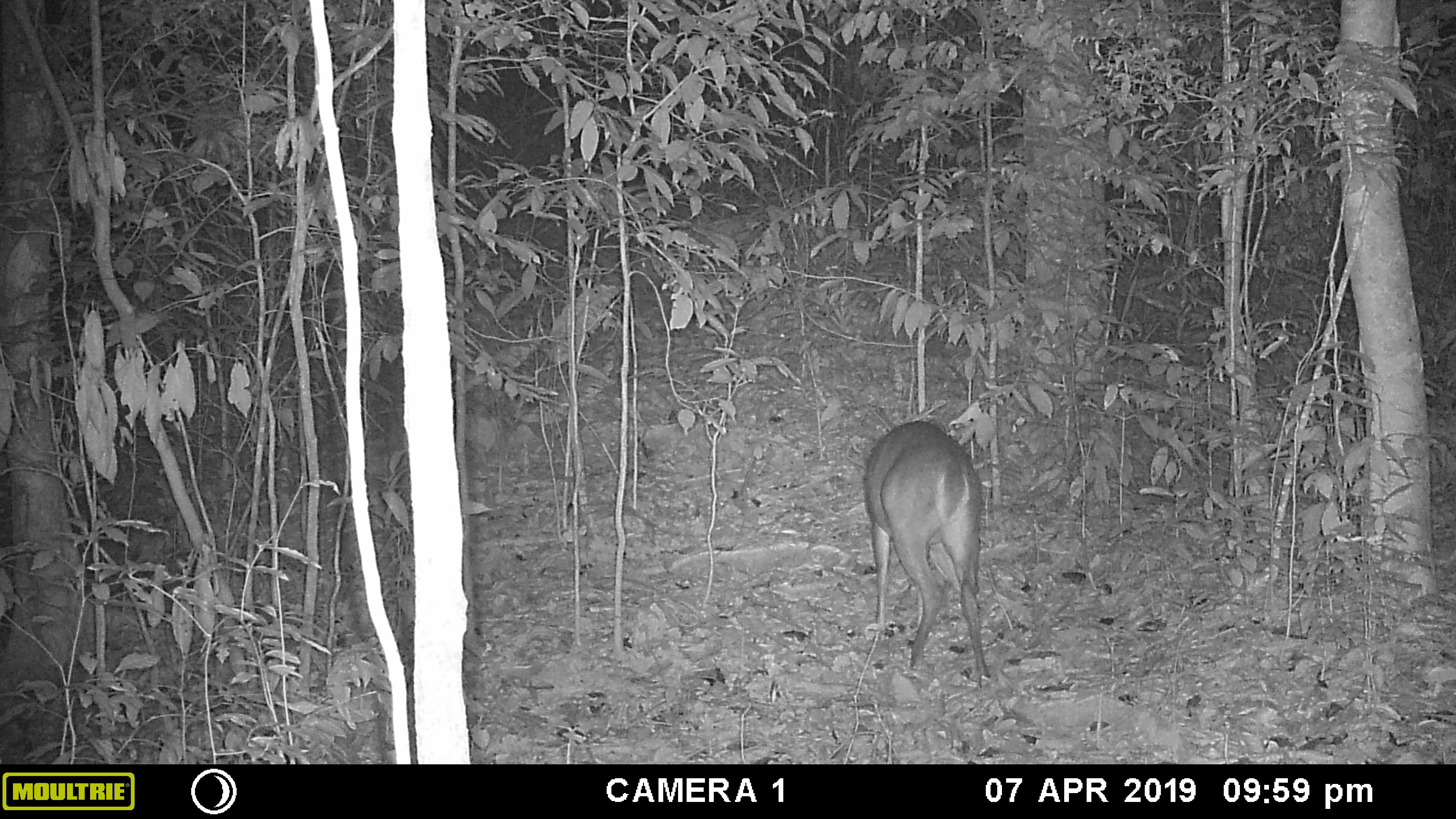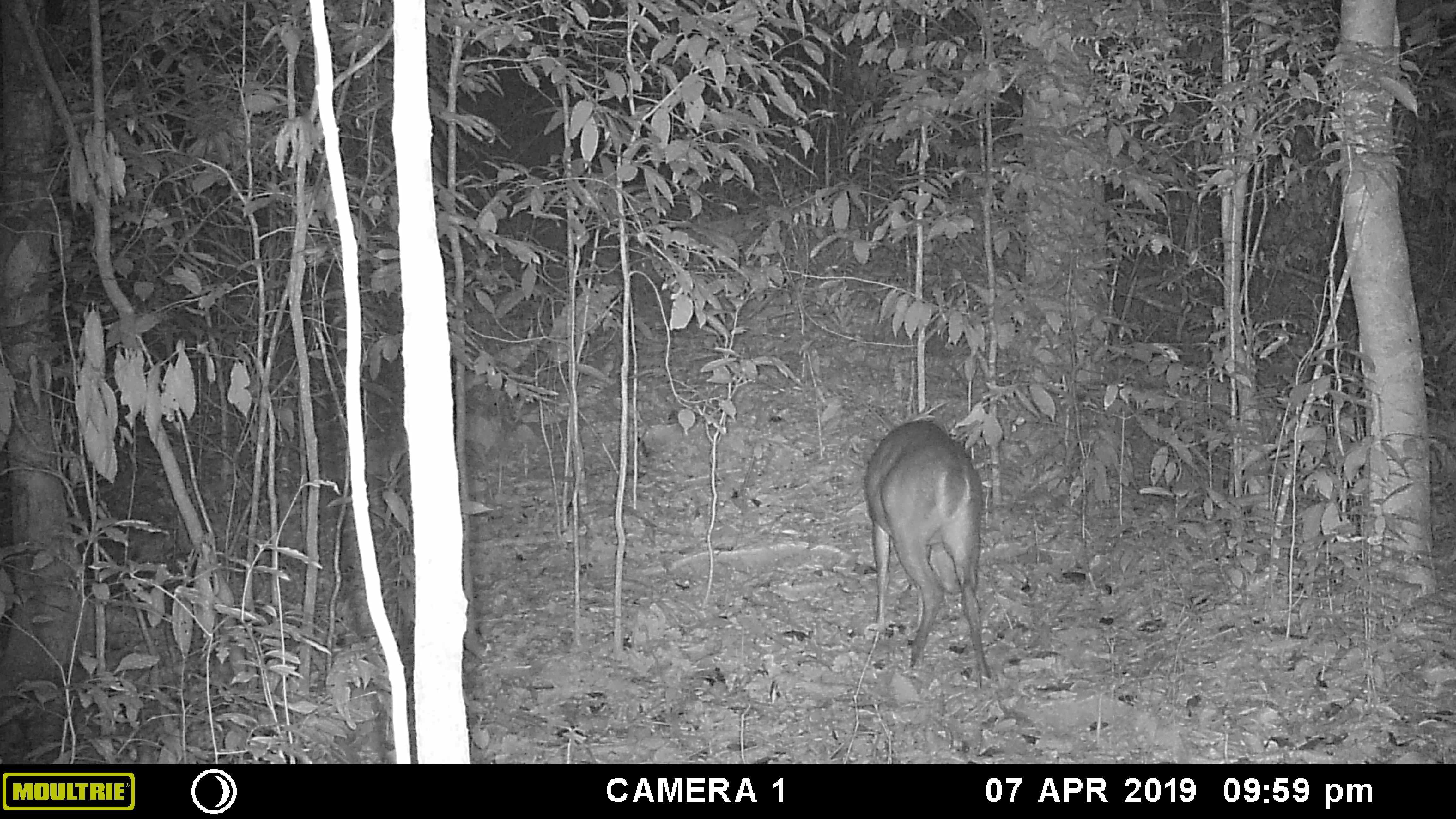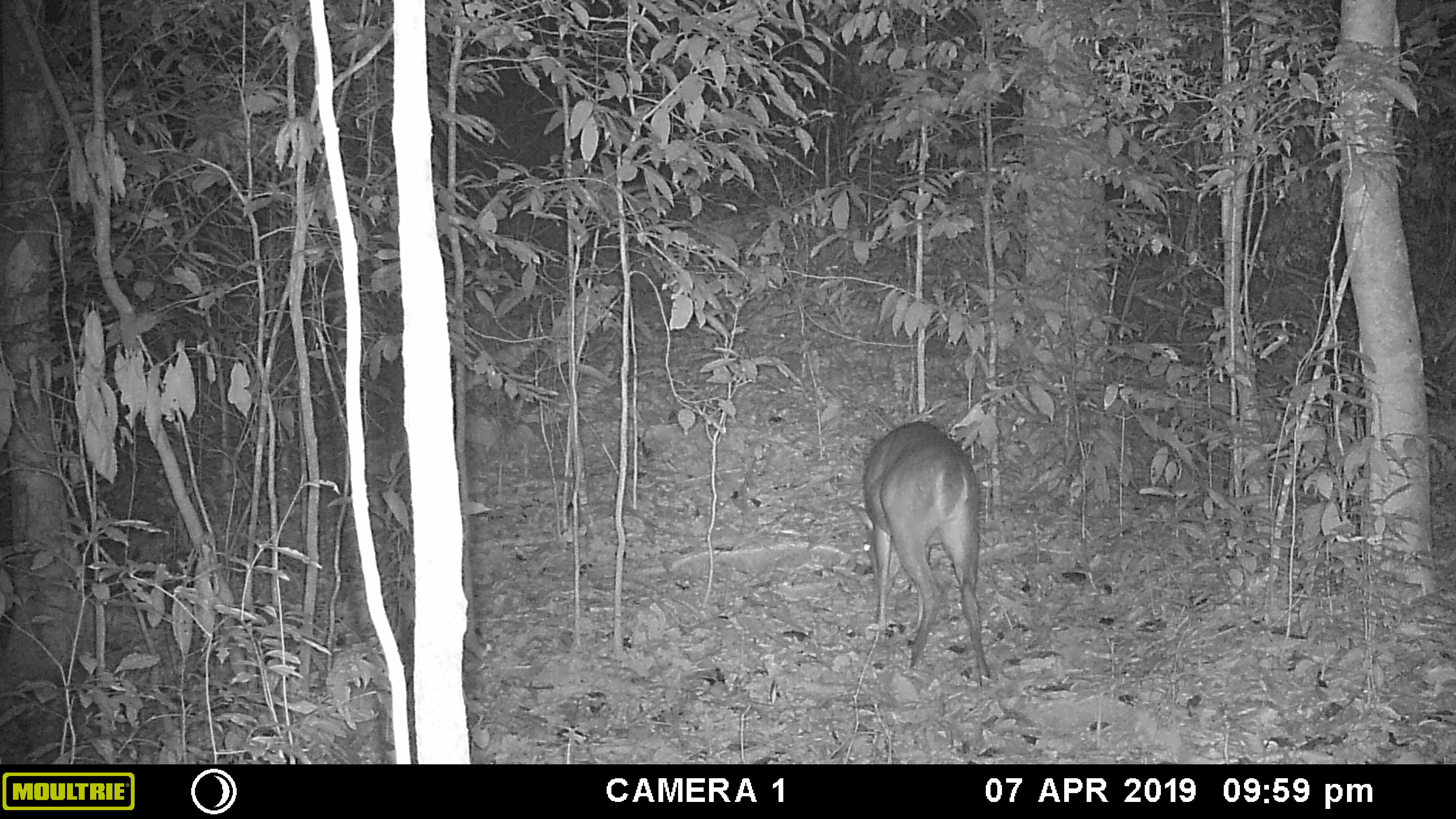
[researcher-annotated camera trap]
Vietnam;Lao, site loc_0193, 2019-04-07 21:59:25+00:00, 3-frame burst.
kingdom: Animalia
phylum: Chordata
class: Mammalia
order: Artiodactyla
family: Cervidae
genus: Muntiacus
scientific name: Muntiacus vuquangensis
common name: large-antlered muntjac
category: large antlered muntjac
Large antlered muntjac (large-antlered muntjac) (Muntiacus vuquangensis). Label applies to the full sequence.